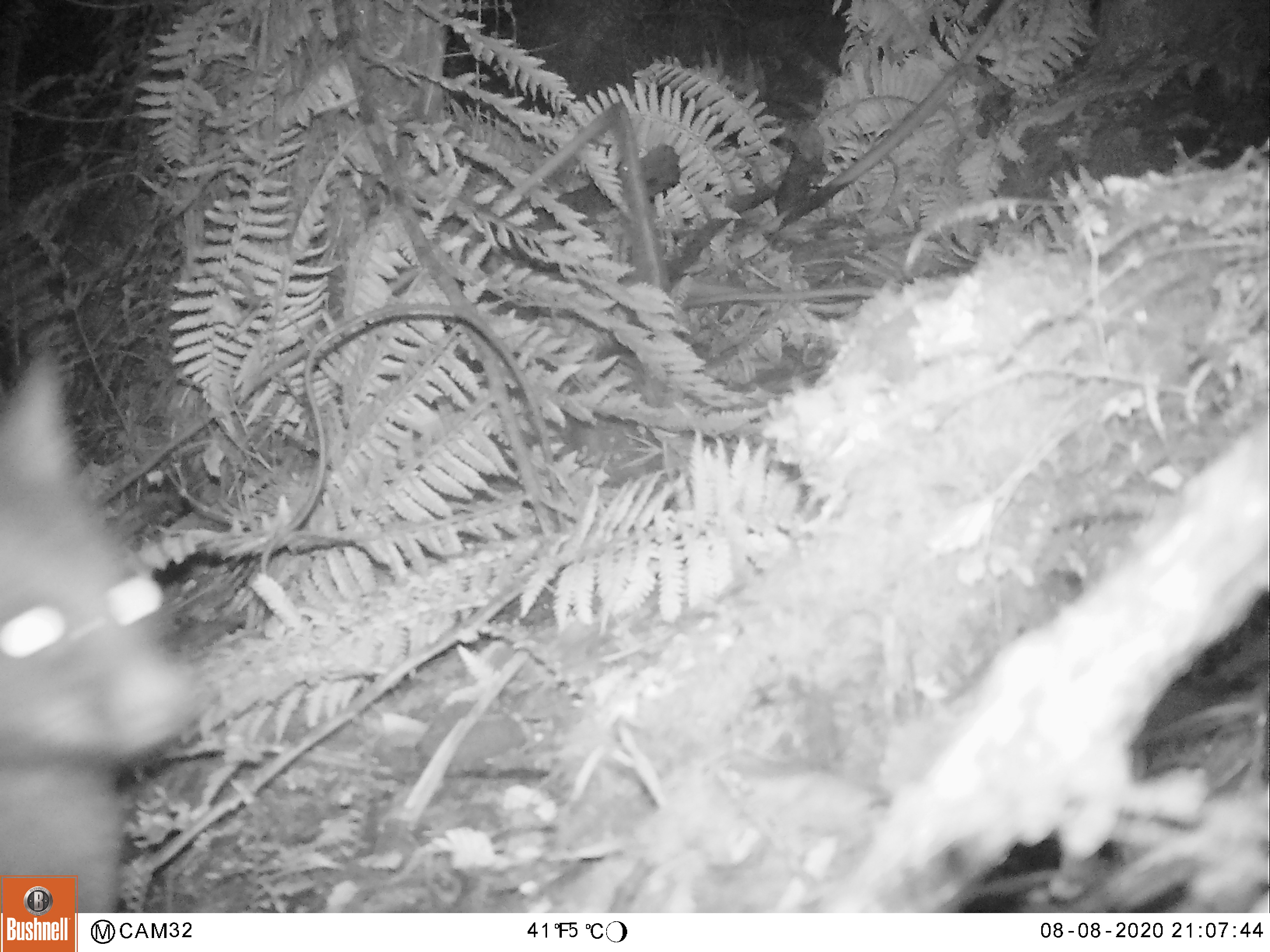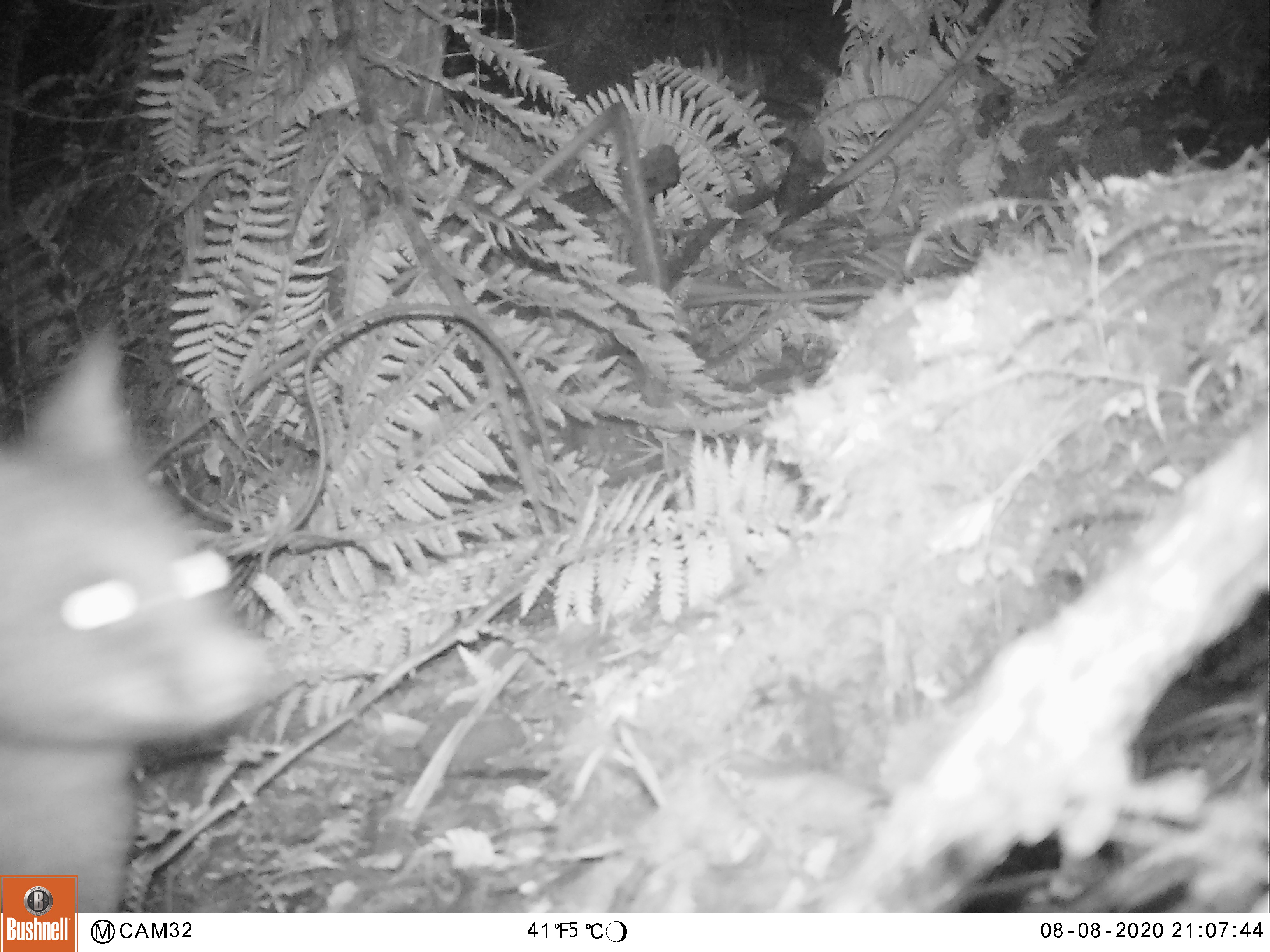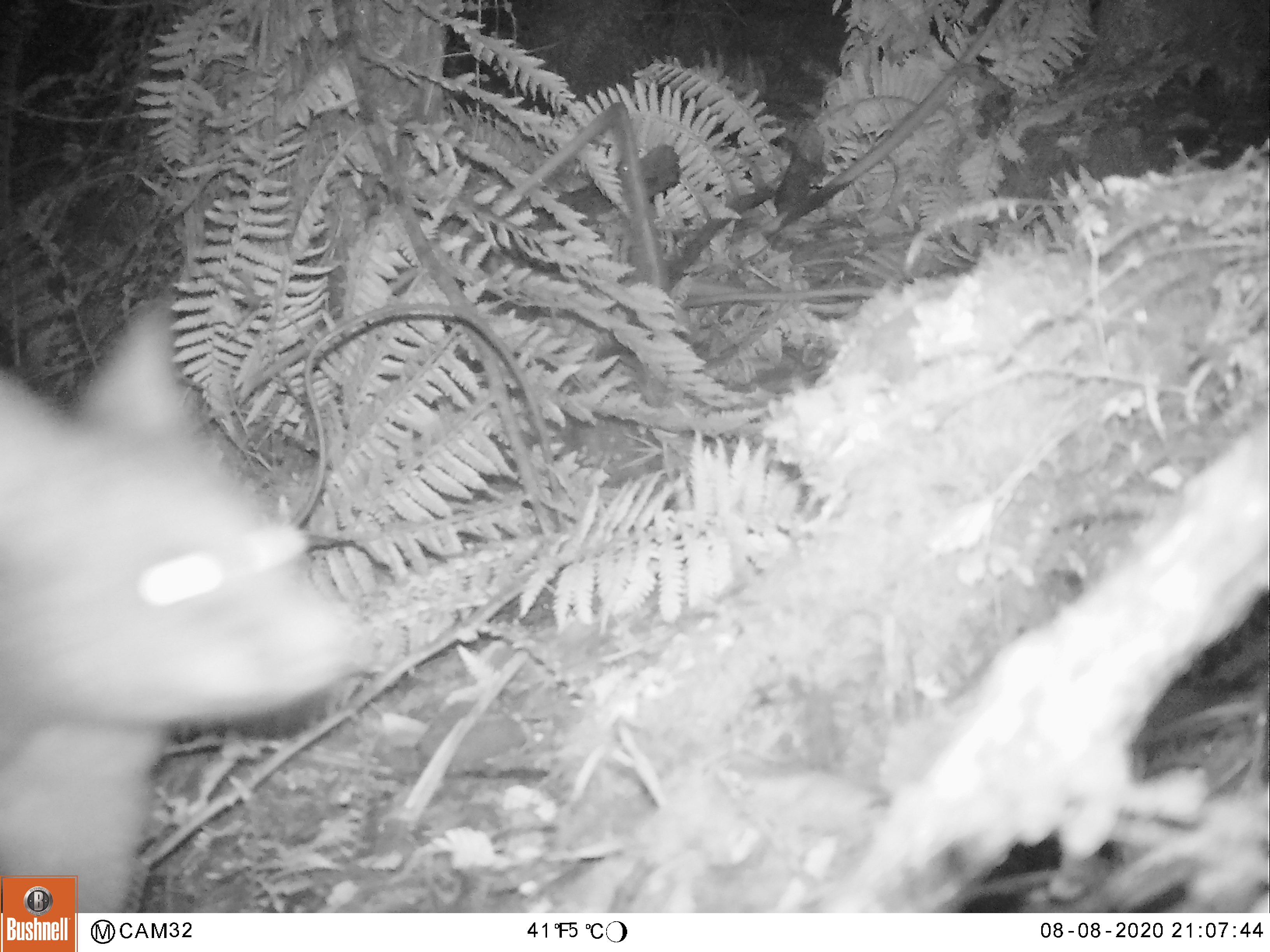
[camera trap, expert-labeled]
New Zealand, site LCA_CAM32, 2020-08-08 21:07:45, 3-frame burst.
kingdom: Animalia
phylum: Chordata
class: Mammalia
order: Diprotodontia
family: Phalangeridae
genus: Trichosurus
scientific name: Trichosurus vulpecula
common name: common brushtail possum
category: possum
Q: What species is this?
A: Possum (common brushtail possum) (Trichosurus vulpecula).